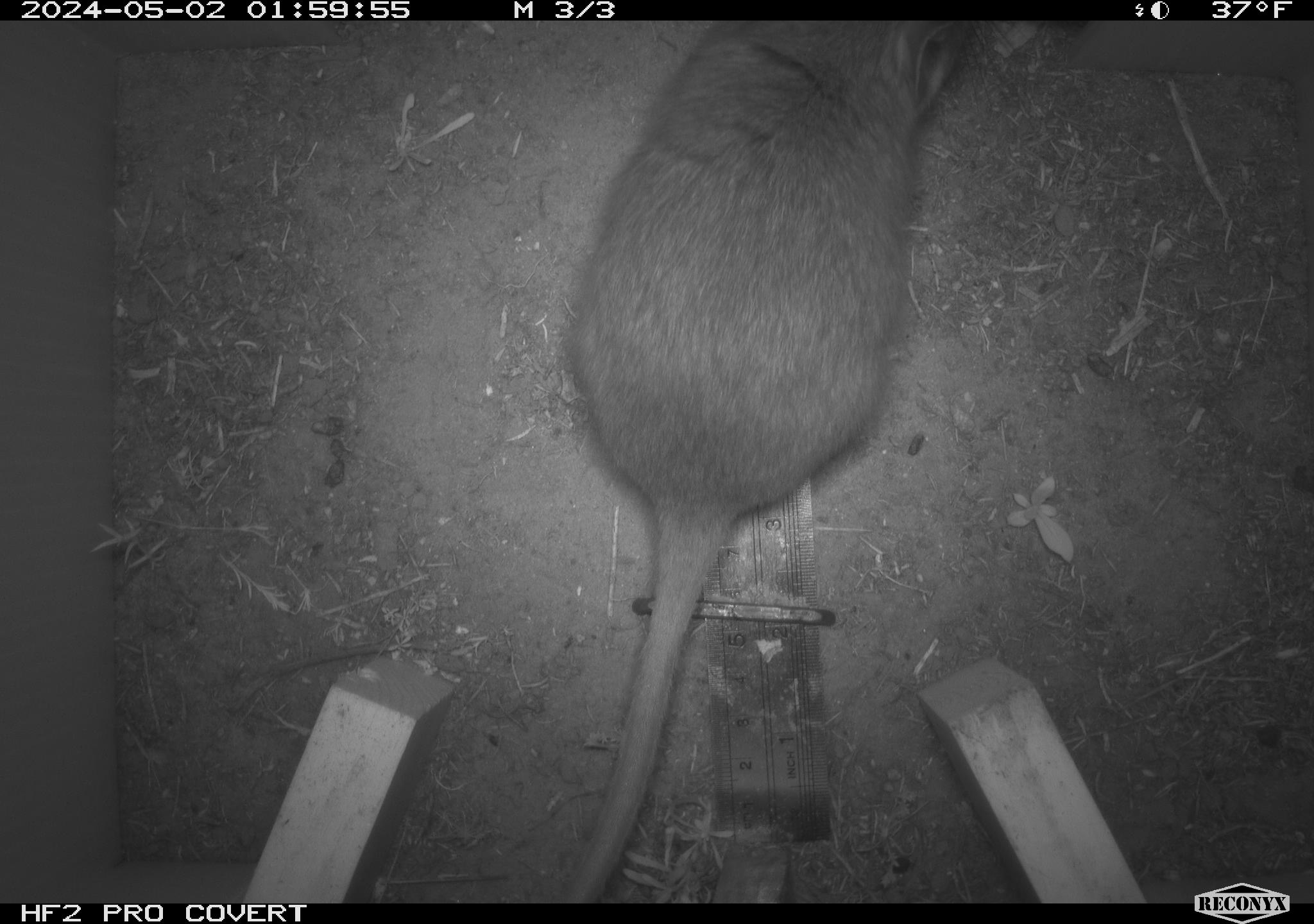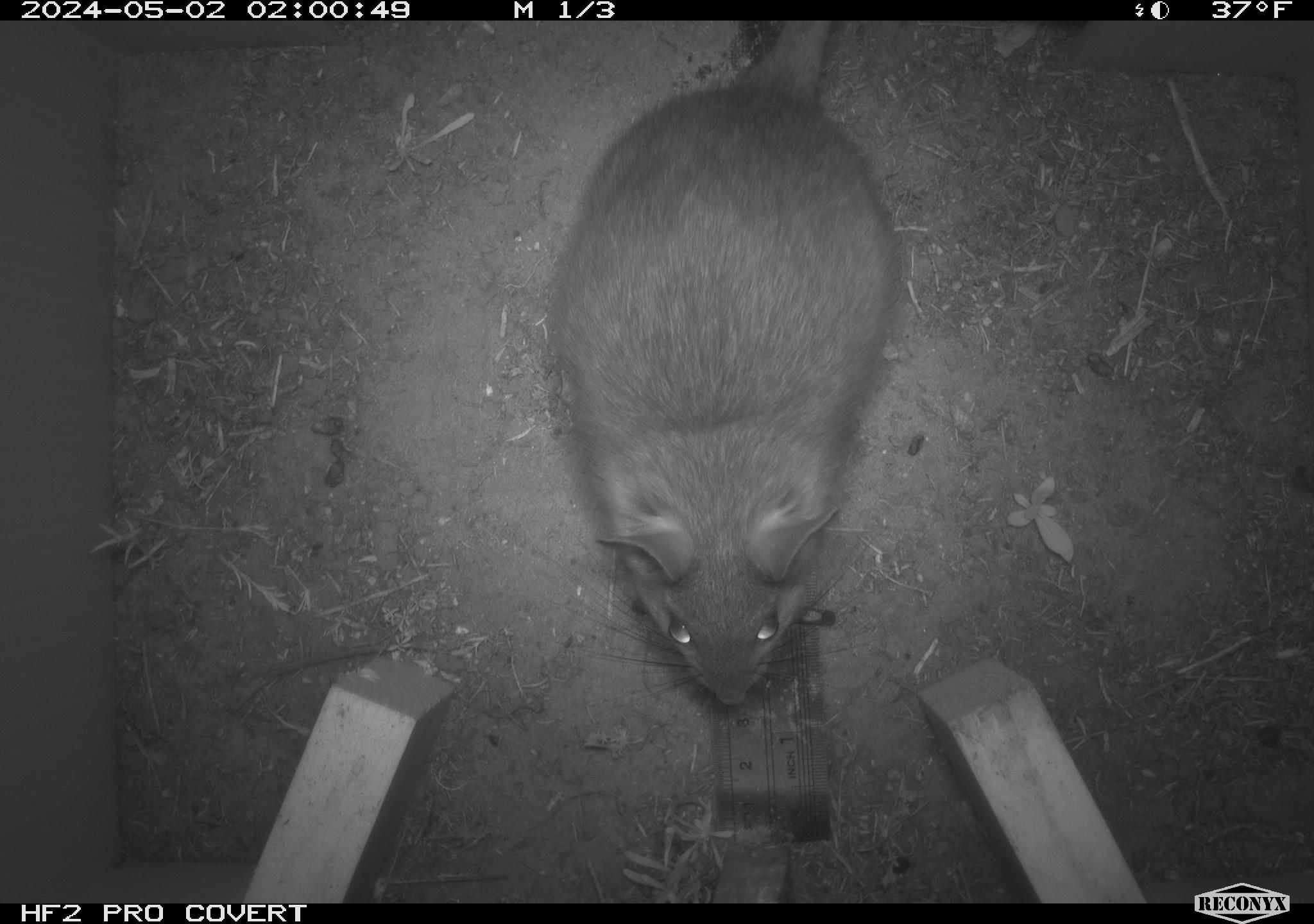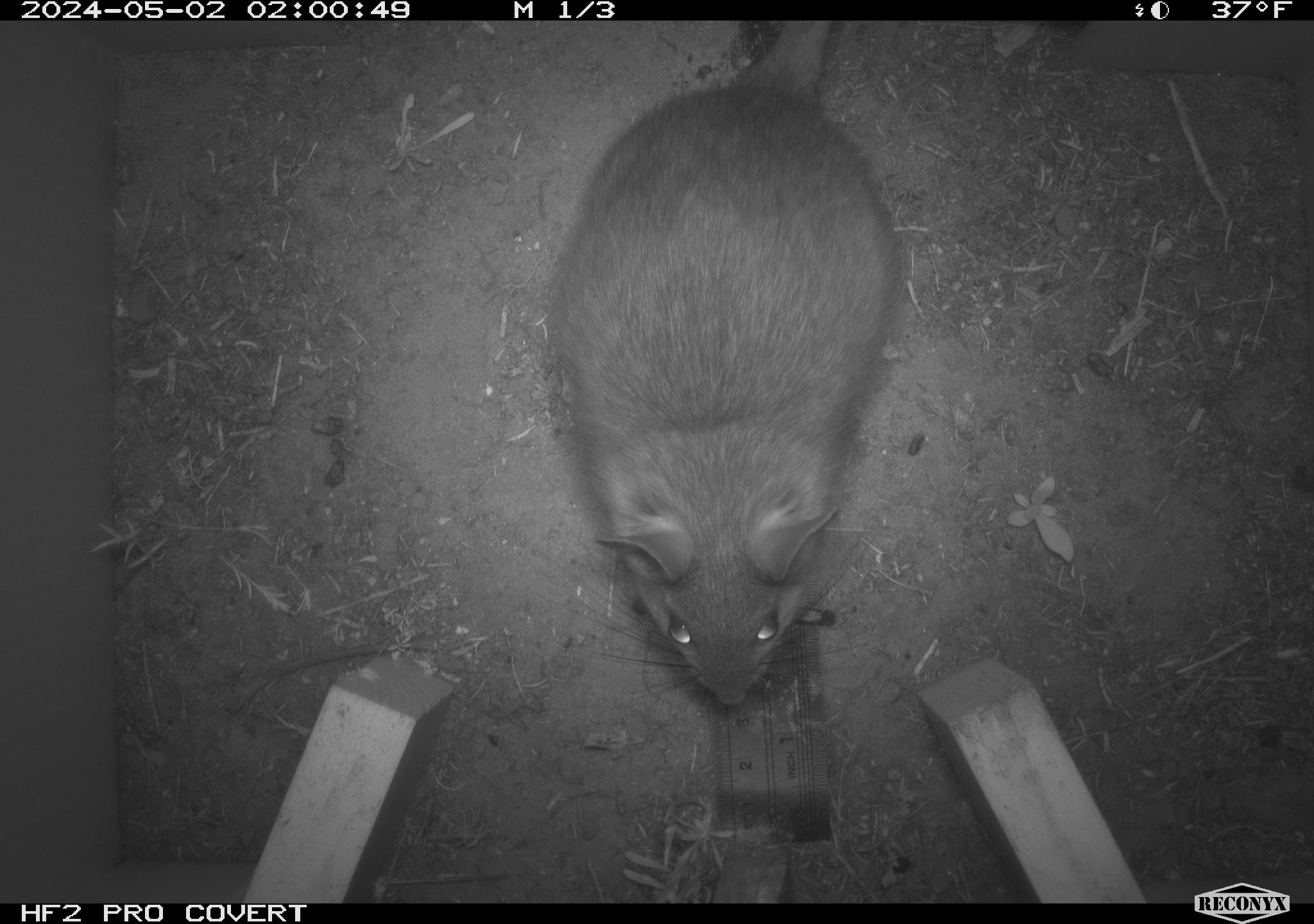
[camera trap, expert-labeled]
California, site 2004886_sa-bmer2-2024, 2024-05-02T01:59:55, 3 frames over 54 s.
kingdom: Animalia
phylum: Chordata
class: Mammalia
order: Rodentia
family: Cricetidae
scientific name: Cricetidae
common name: hamsters, voles, lemmings, and allies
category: cricetidae family